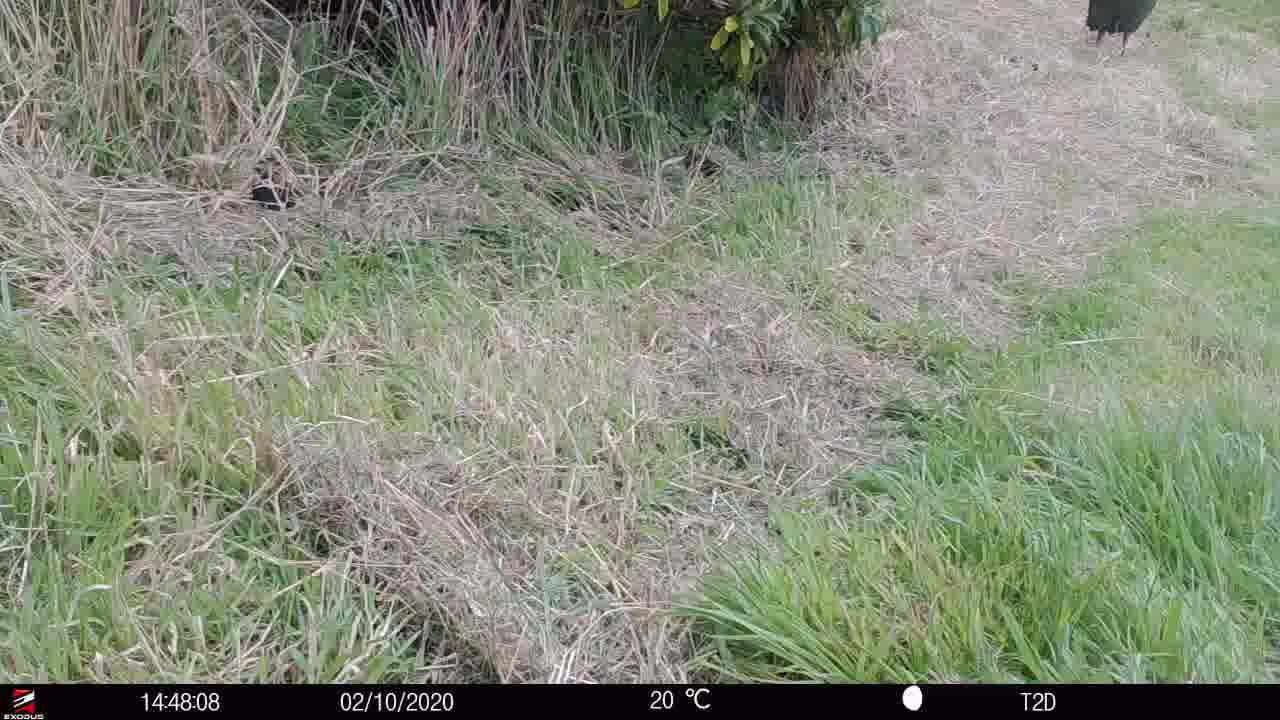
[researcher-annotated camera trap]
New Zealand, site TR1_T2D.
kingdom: Animalia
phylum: Chordata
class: Aves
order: Gruiformes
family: Rallidae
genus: Porphyrio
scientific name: Porphyrio mantelli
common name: takahe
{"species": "takahe (Porphyrio mantelli)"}